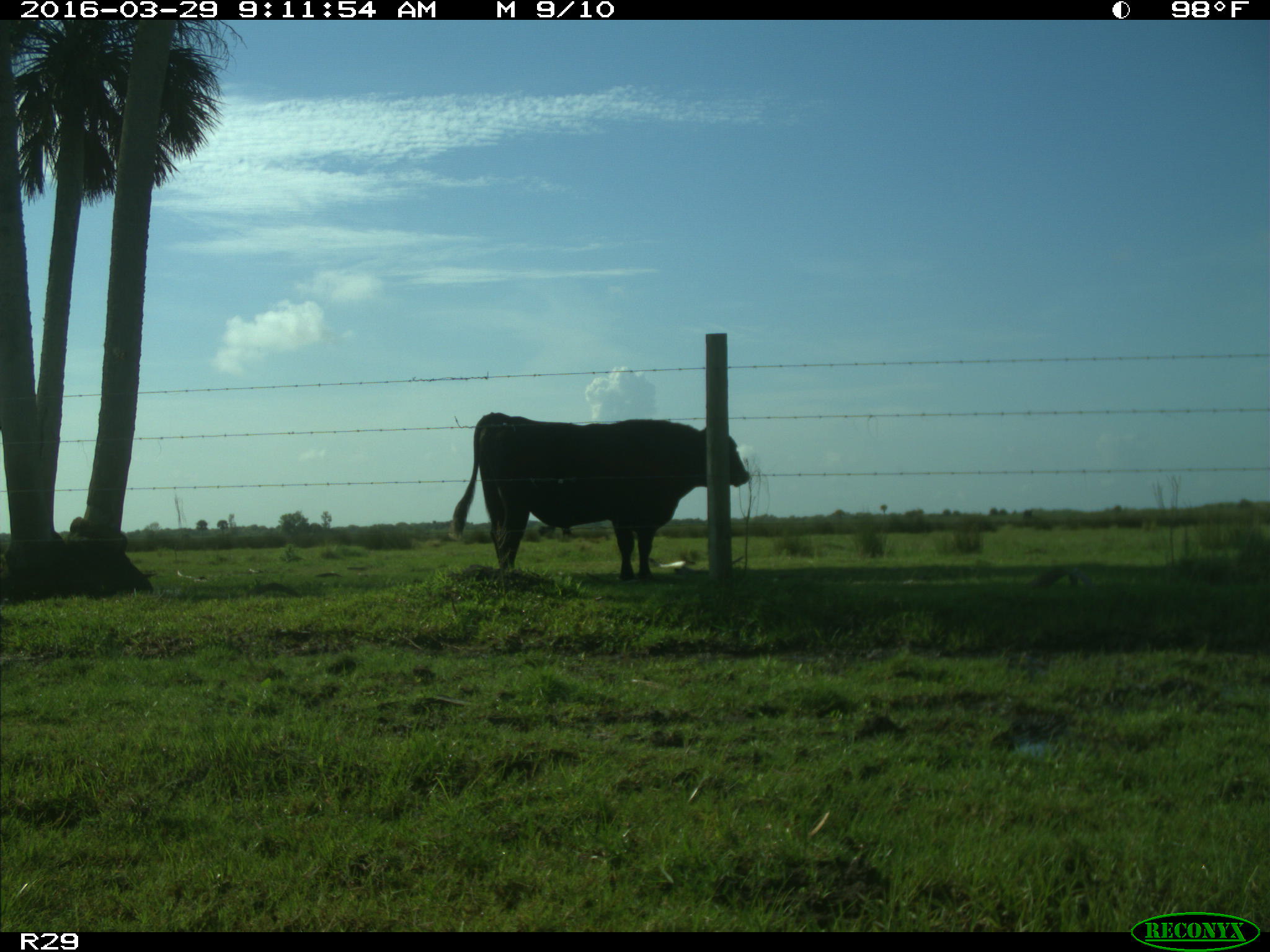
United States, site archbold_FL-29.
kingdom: Animalia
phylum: Chordata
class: Mammalia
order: Artiodactyla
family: Bovidae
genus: Bos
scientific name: Bos taurus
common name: domestic cow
Bos taurus (domestic cow).